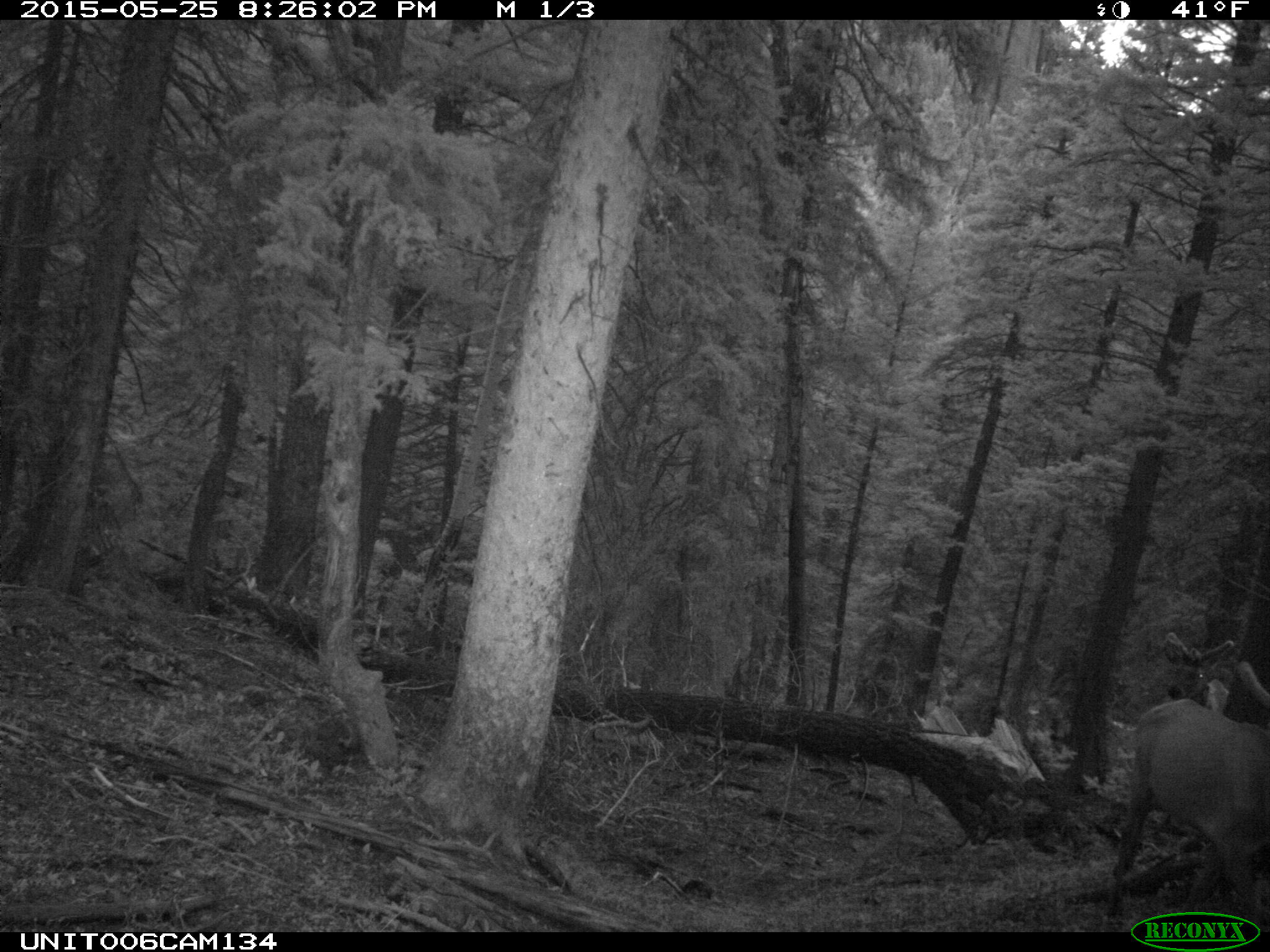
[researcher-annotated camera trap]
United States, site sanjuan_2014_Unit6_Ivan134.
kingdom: Animalia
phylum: Chordata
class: Mammalia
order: Artiodactyla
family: Cervidae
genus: Cervus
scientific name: Cervus elaphus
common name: red deer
Cervus elaphus (red deer).